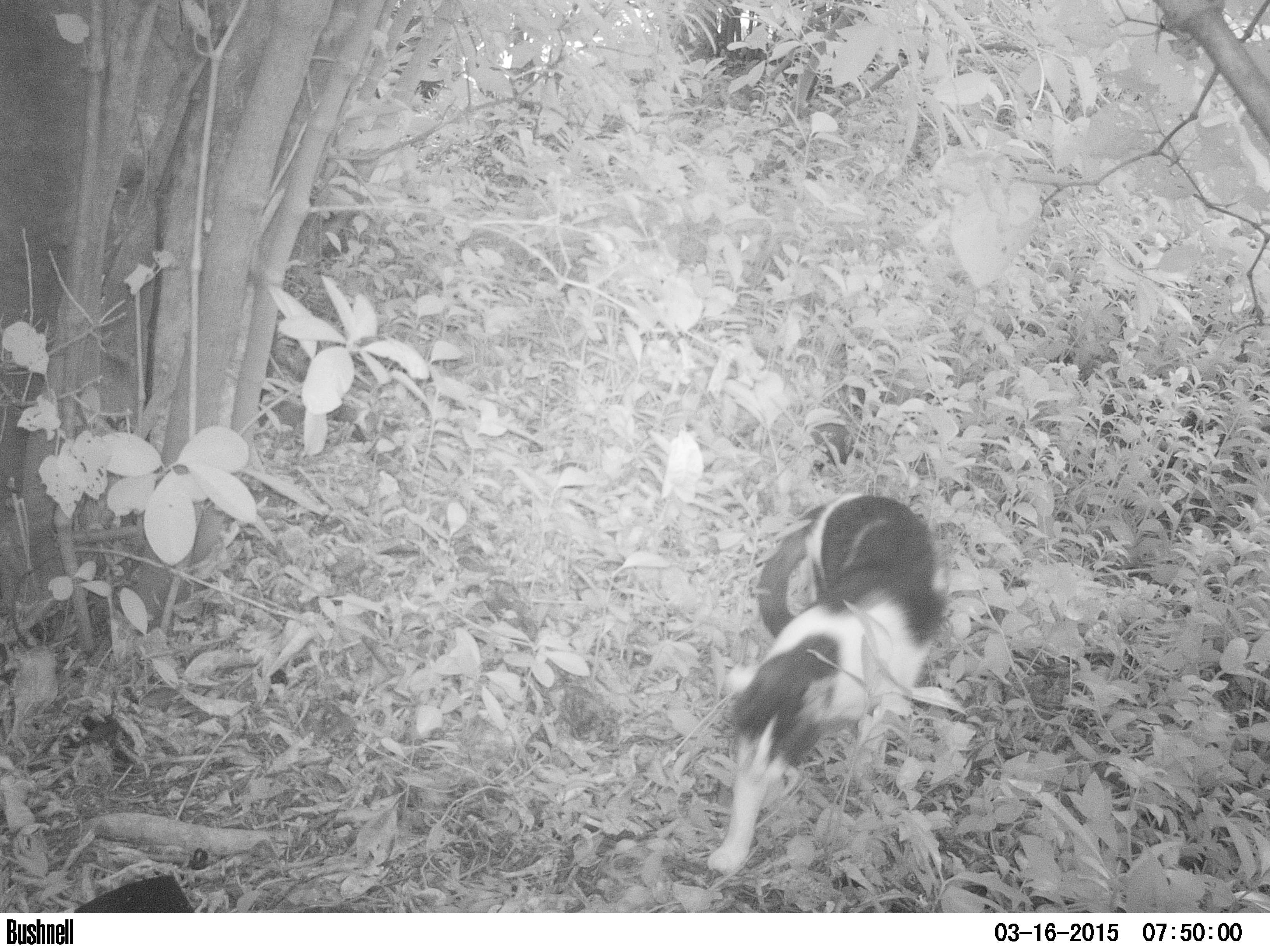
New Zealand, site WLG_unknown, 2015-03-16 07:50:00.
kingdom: Animalia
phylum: Chordata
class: Mammalia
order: Carnivora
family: Felidae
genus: Felis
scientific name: Felis catus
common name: domestic cat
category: cat